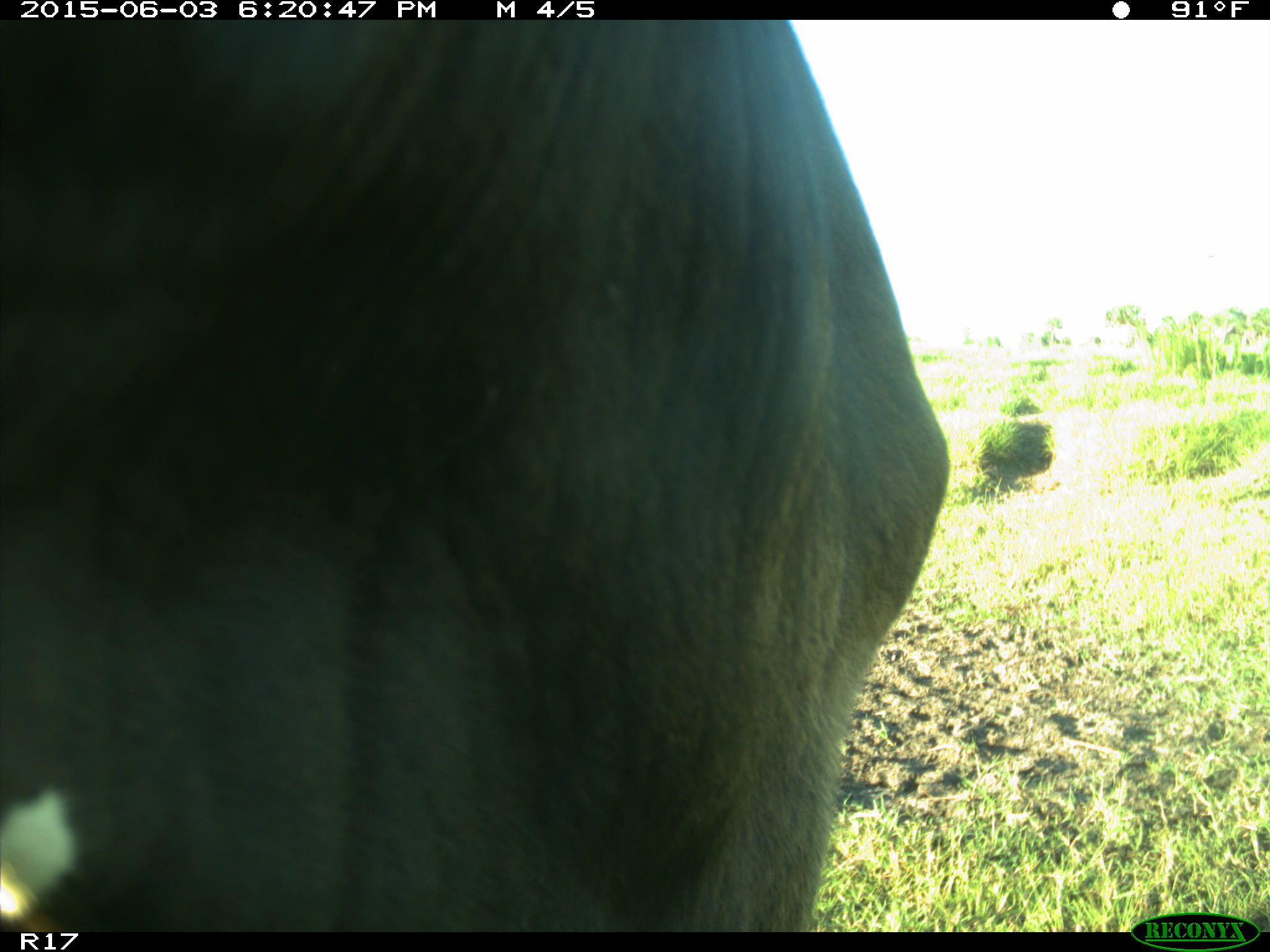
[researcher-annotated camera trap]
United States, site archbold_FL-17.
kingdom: Animalia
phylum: Chordata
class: Mammalia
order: Artiodactyla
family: Bovidae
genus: Bos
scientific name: Bos taurus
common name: domestic cow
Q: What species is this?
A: Bos taurus (domestic cow).